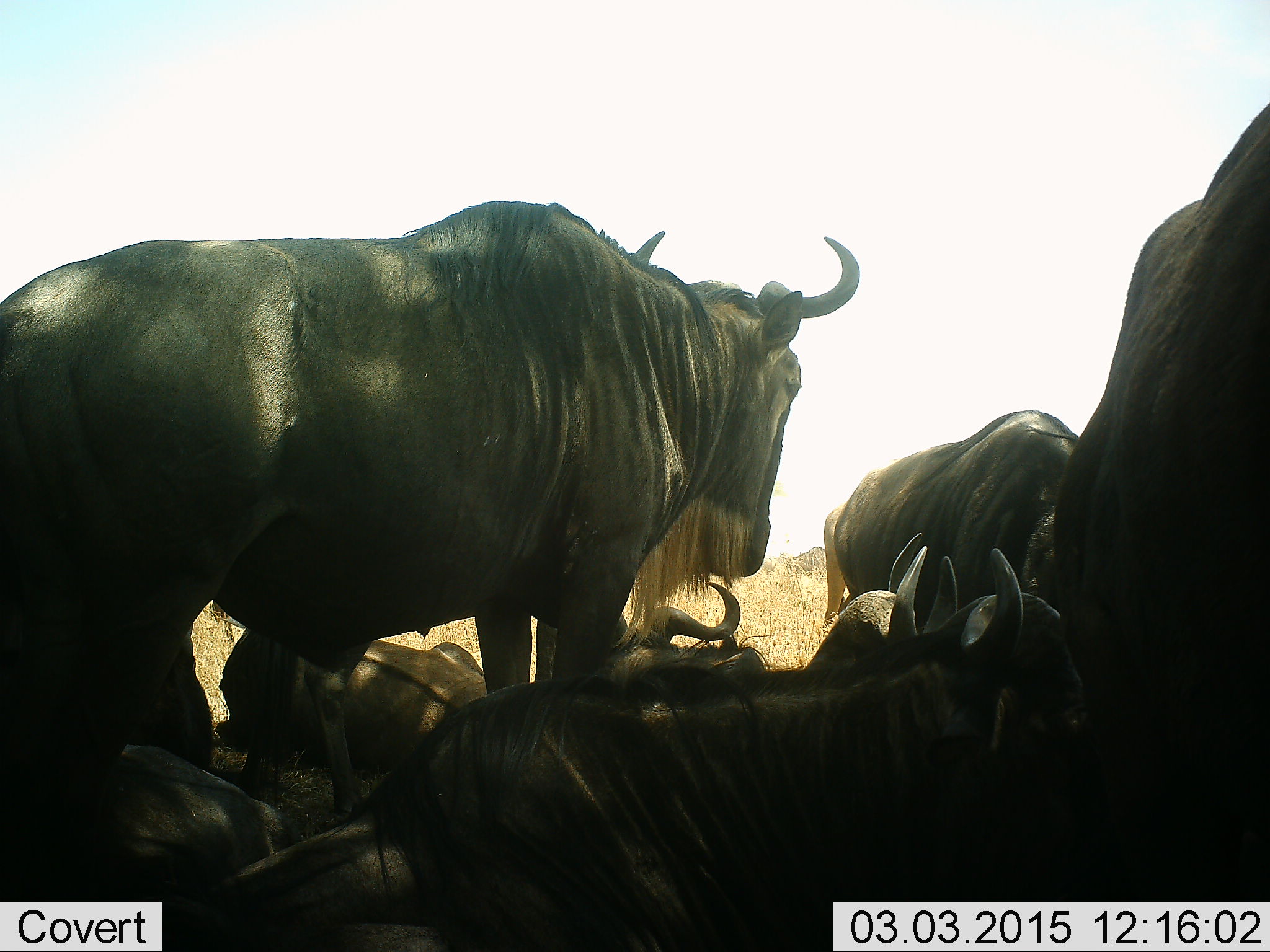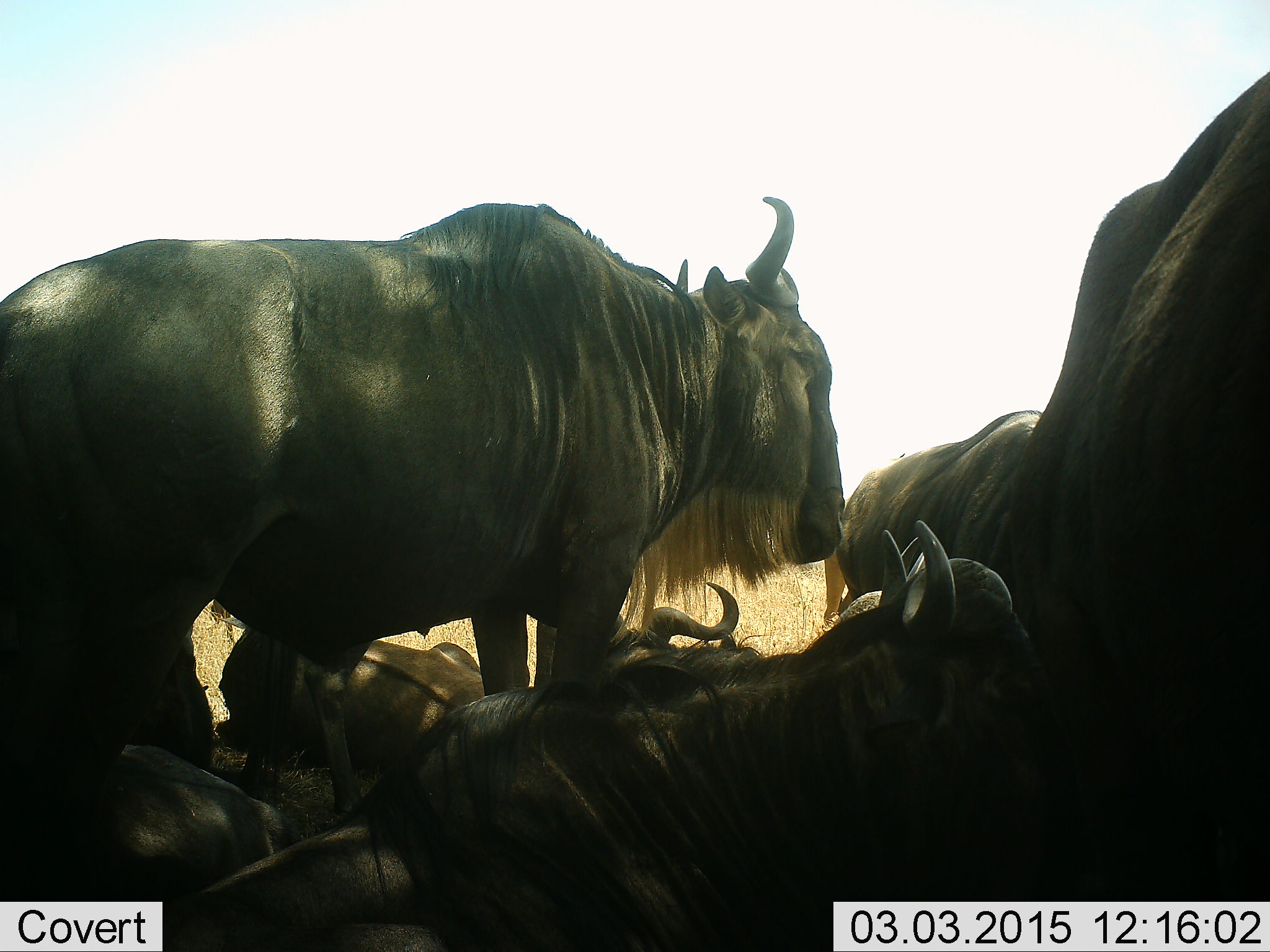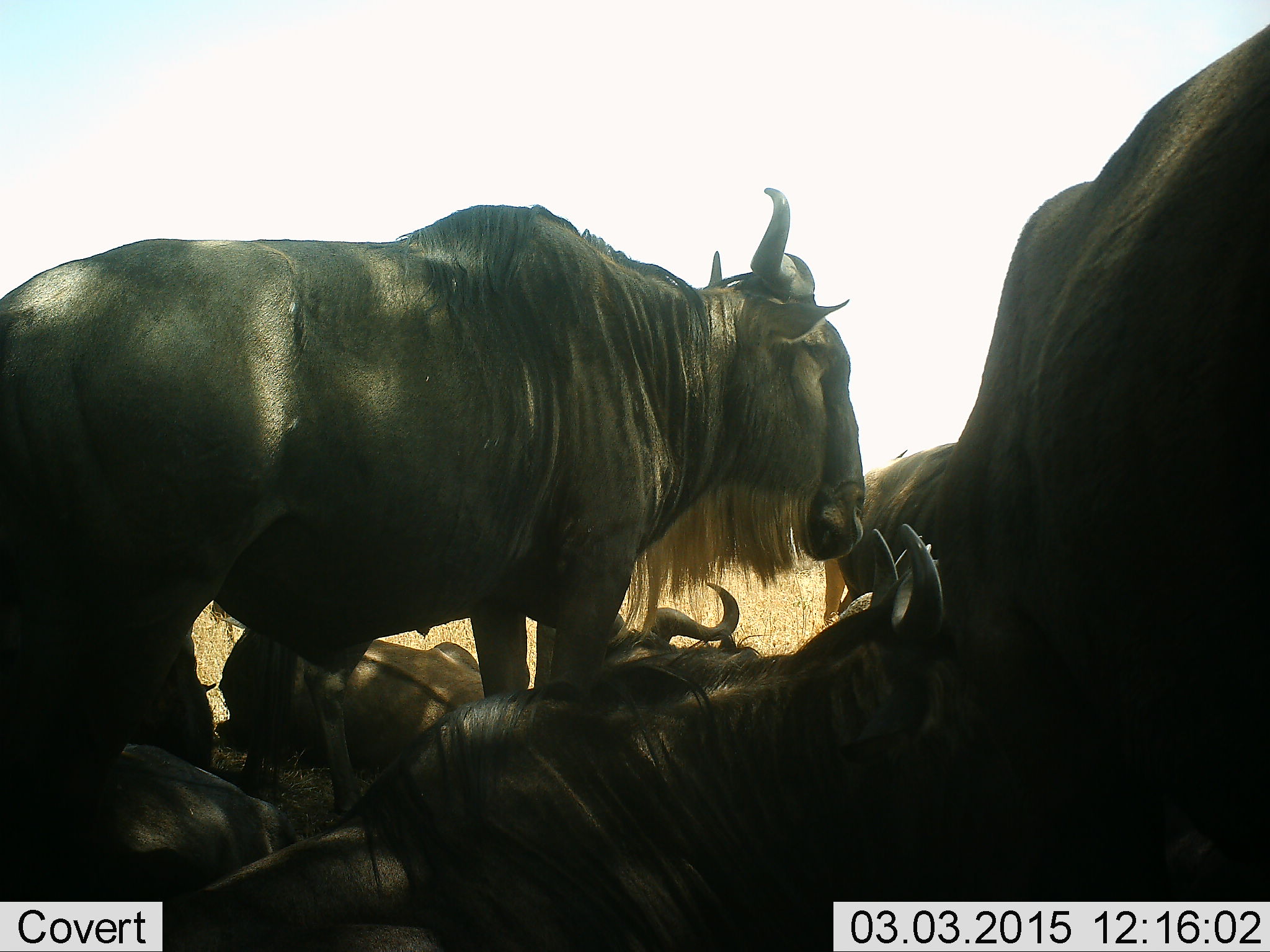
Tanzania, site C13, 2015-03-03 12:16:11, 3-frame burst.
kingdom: Animalia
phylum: Chordata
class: Mammalia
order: Artiodactyla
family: Bovidae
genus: Connochaetes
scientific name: Connochaetes taurinus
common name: blue wildebeest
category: wildebeest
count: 7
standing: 80%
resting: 70%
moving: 0%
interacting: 30%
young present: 0%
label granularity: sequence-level